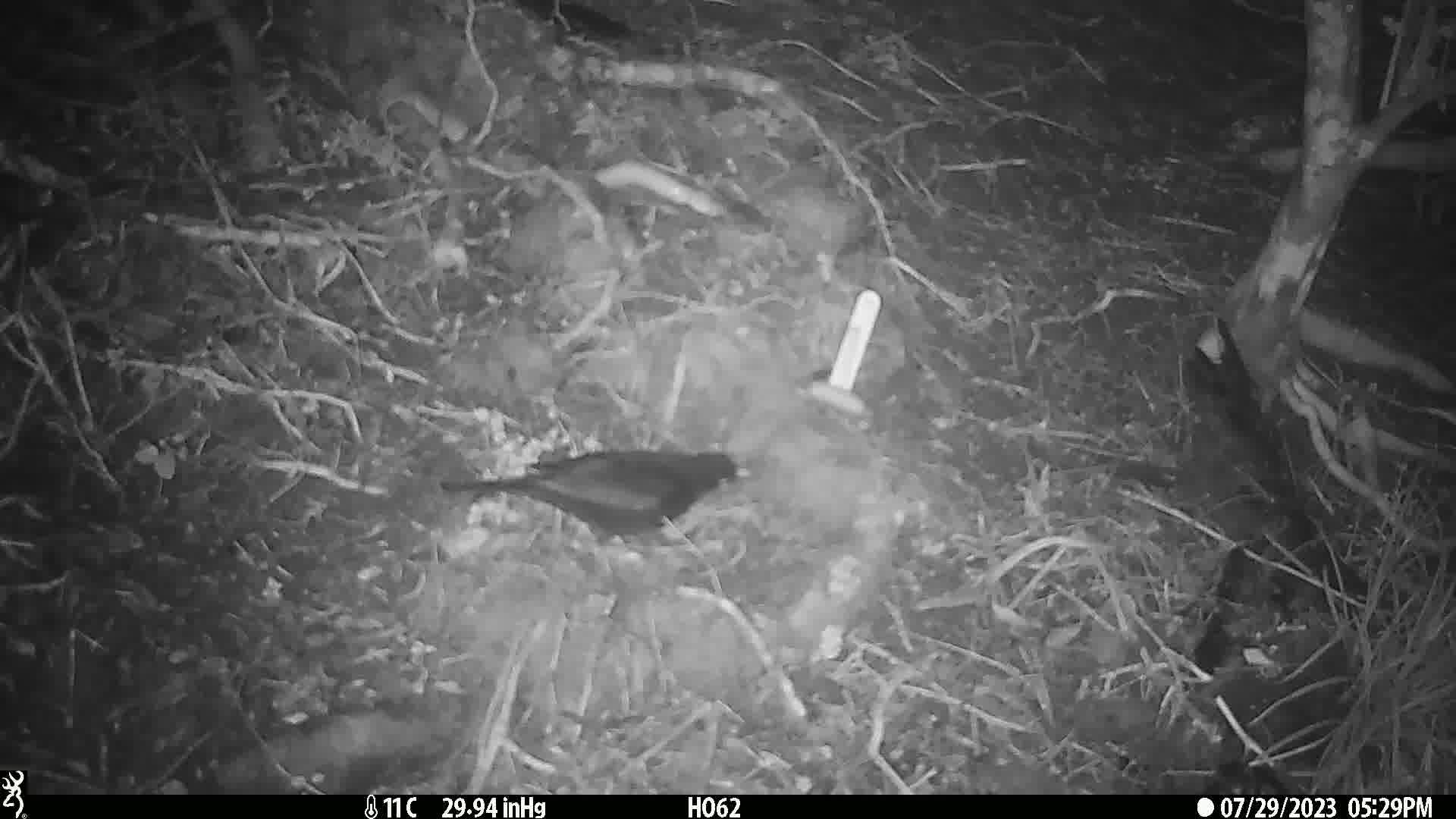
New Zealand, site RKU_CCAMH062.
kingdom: Animalia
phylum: Chordata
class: Aves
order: Passeriformes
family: Turdidae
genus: Turdus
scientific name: Turdus merula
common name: eurasian blackbird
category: blackbird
Blackbird (eurasian blackbird) (Turdus merula).